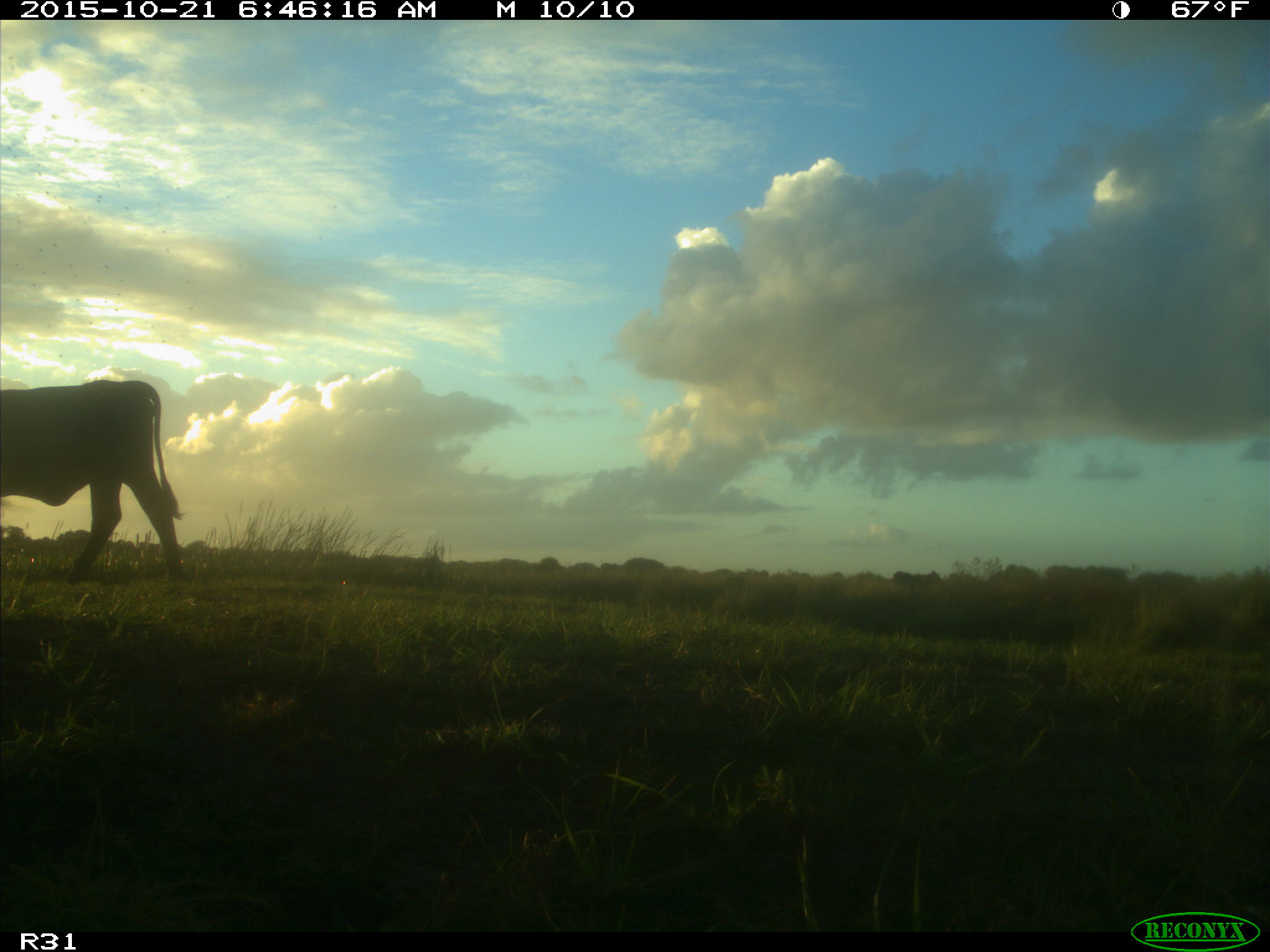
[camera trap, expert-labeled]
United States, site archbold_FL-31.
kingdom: Animalia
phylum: Chordata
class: Mammalia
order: Artiodactyla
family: Bovidae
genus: Bos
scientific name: Bos taurus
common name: domestic cow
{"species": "Bos taurus (domestic cow)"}